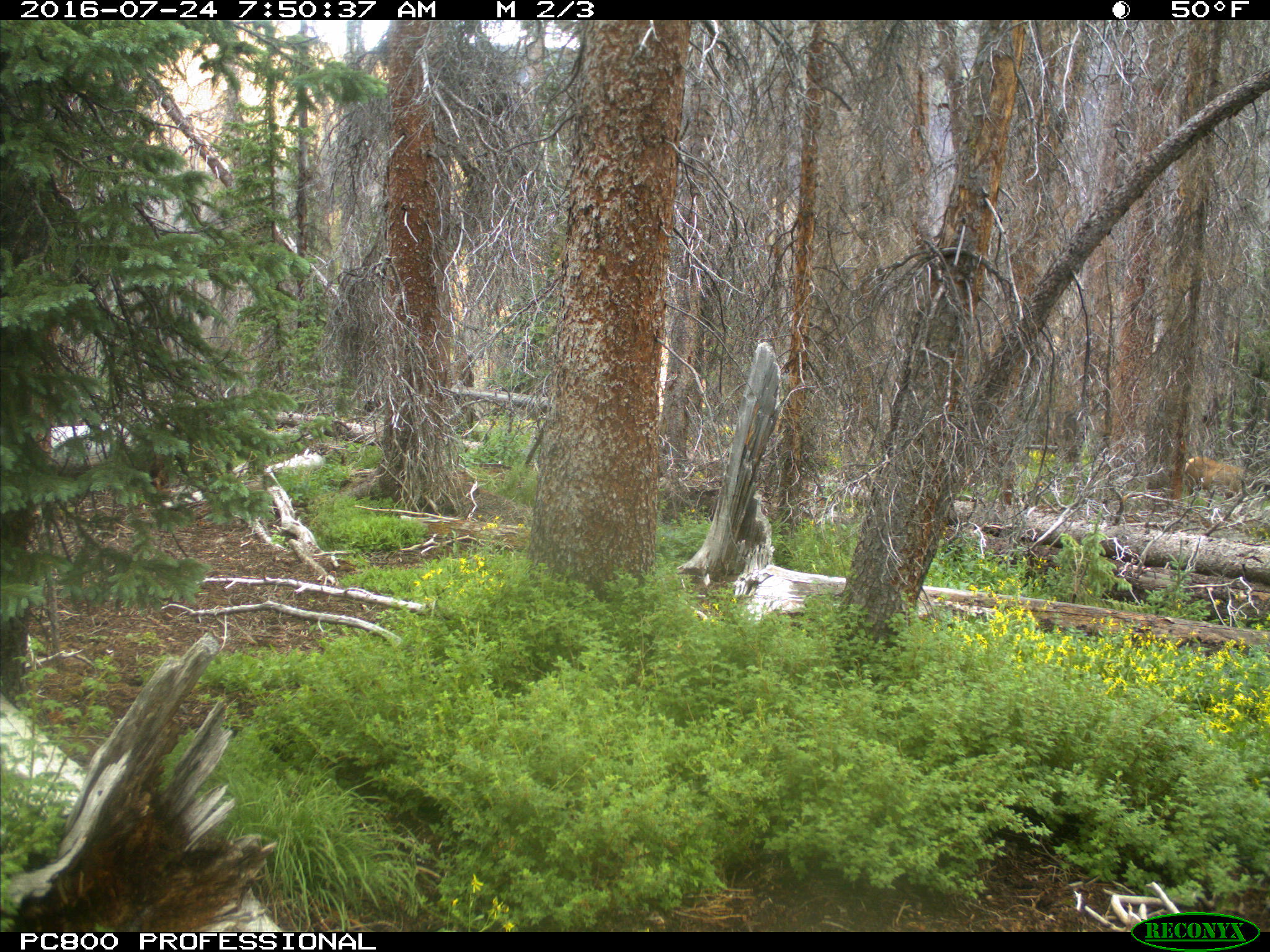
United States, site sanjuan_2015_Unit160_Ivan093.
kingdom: Animalia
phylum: Chordata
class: Mammalia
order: Artiodactyla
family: Cervidae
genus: Cervus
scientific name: Cervus elaphus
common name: red deer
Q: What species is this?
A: Cervus elaphus (red deer).